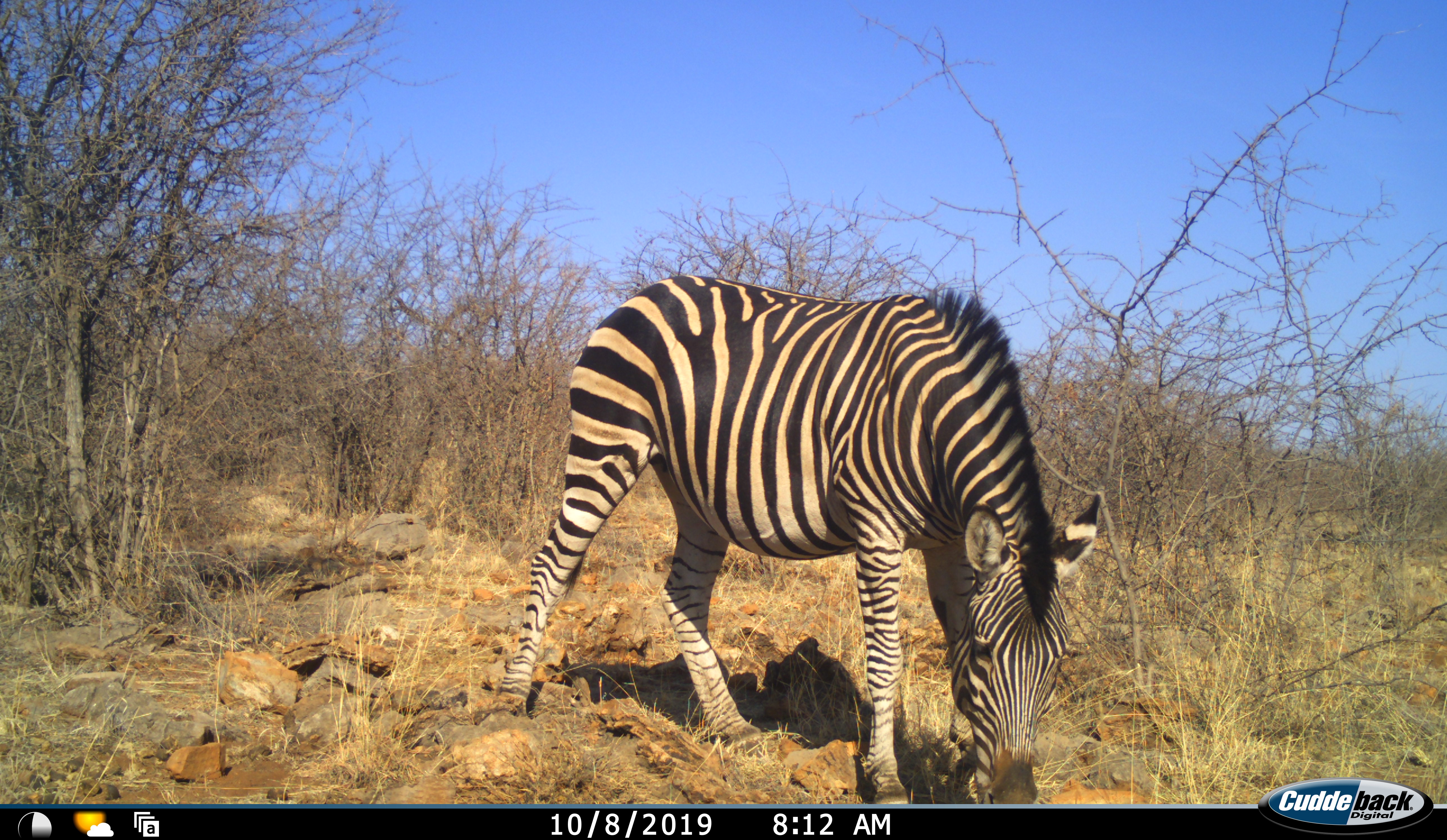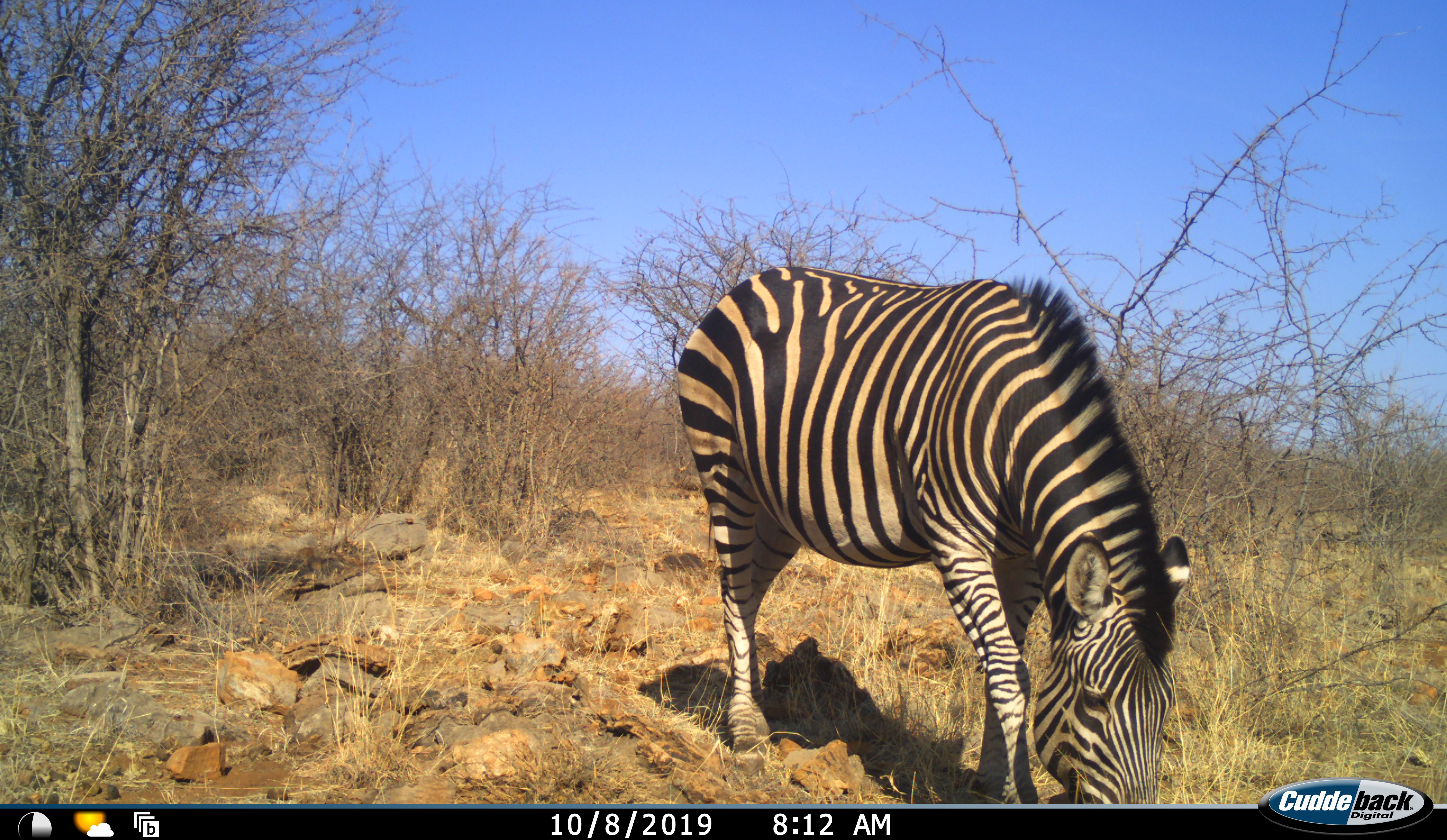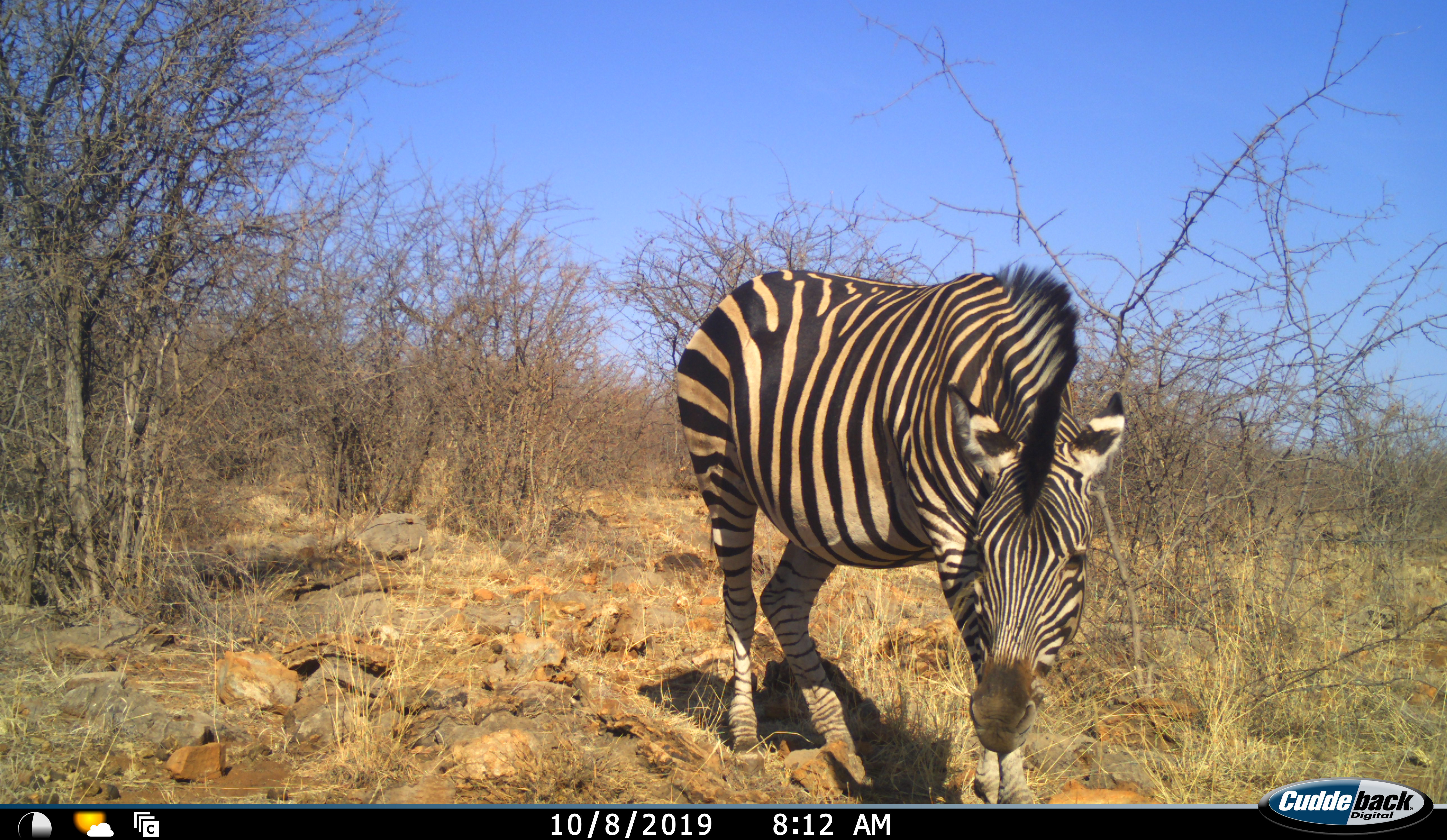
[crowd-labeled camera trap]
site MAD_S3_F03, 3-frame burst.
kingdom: Animalia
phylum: Chordata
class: Mammalia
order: Perissodactyla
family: Equidae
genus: Equus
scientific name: Equus quagga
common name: plains zebra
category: zebraplains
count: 1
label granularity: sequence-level